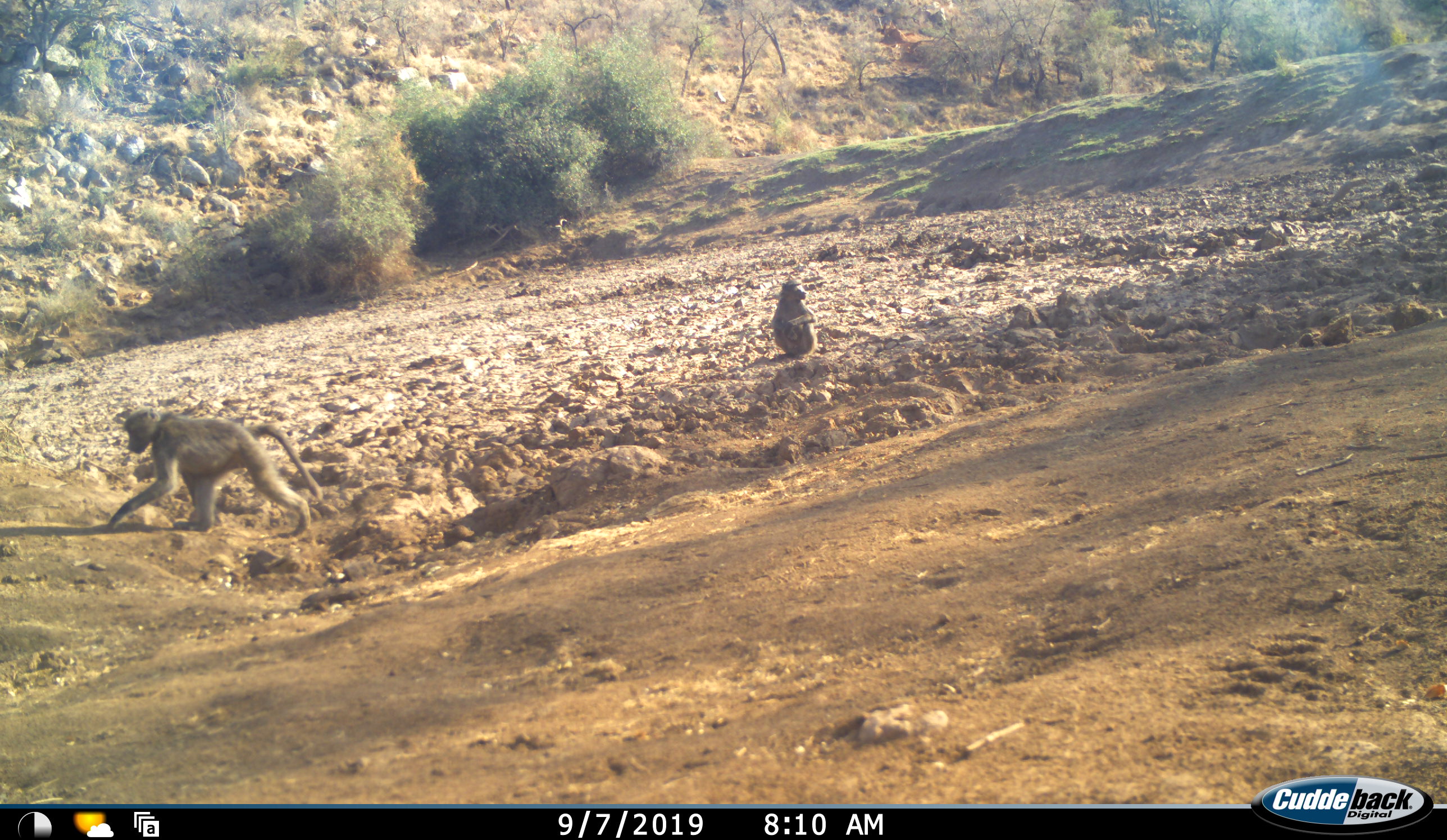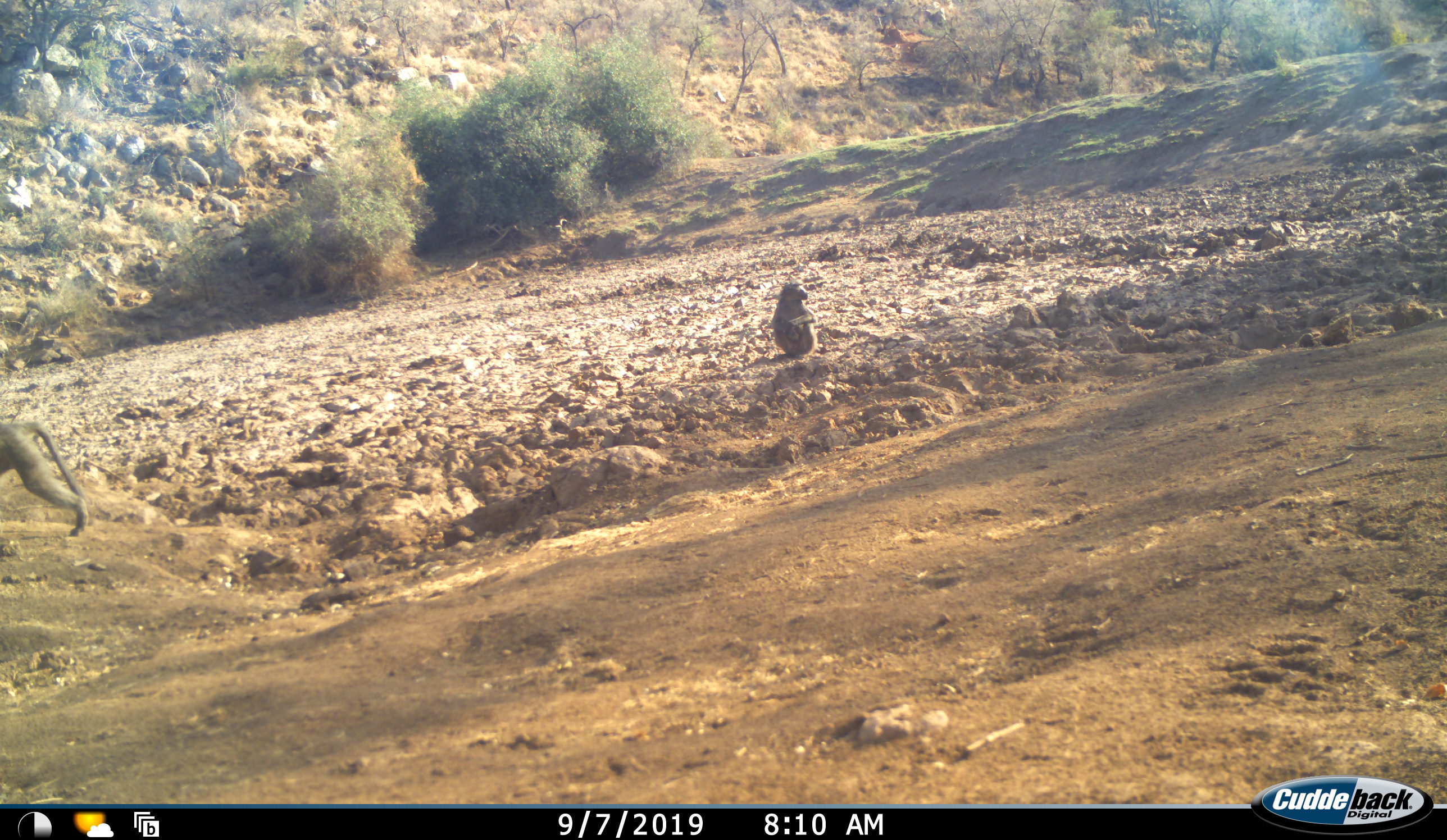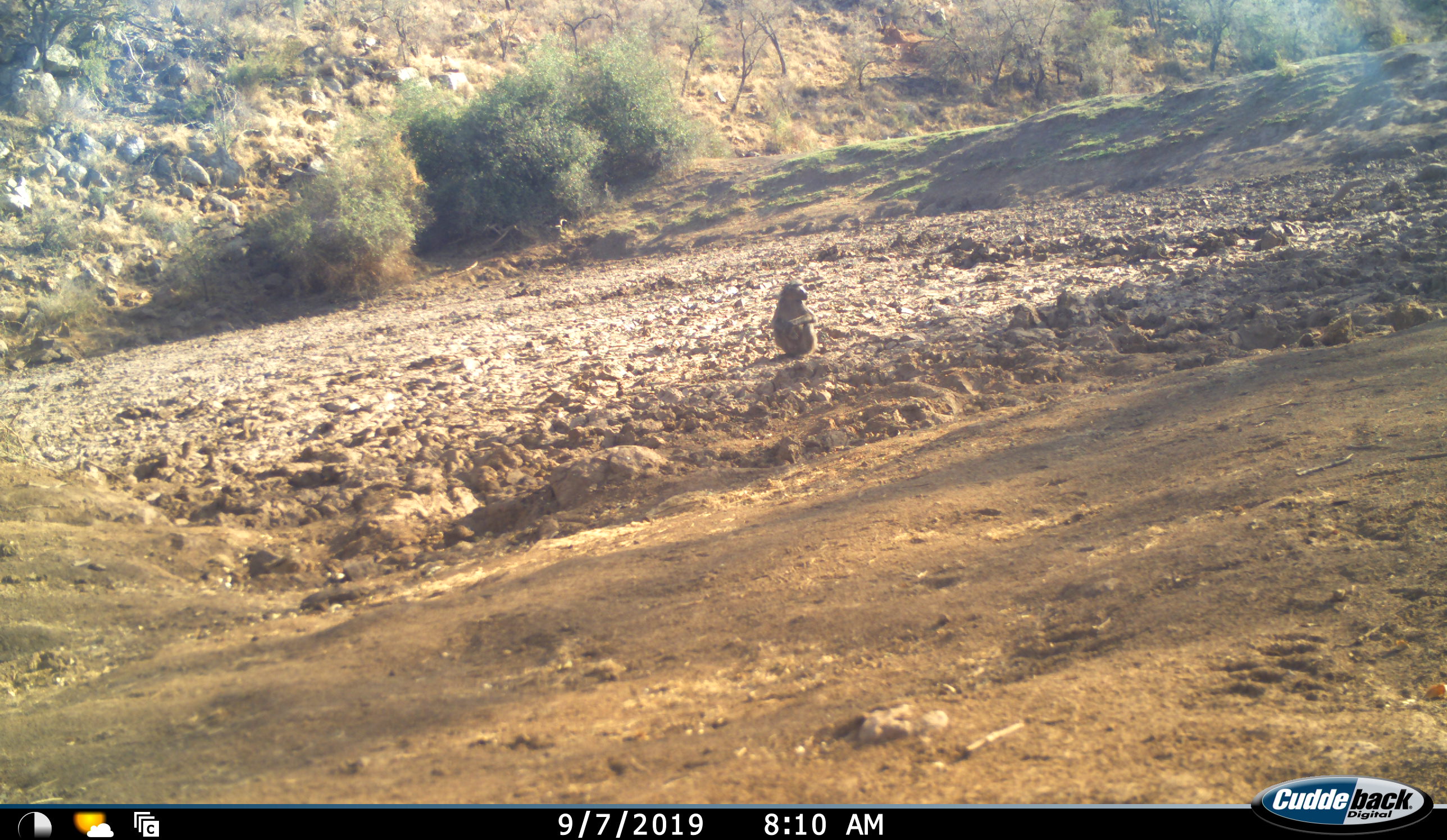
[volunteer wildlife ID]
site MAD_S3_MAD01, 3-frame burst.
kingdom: Animalia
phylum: Chordata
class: Mammalia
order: Primates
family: Cercopithecidae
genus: Papio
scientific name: Papio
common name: baboon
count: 2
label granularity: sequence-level